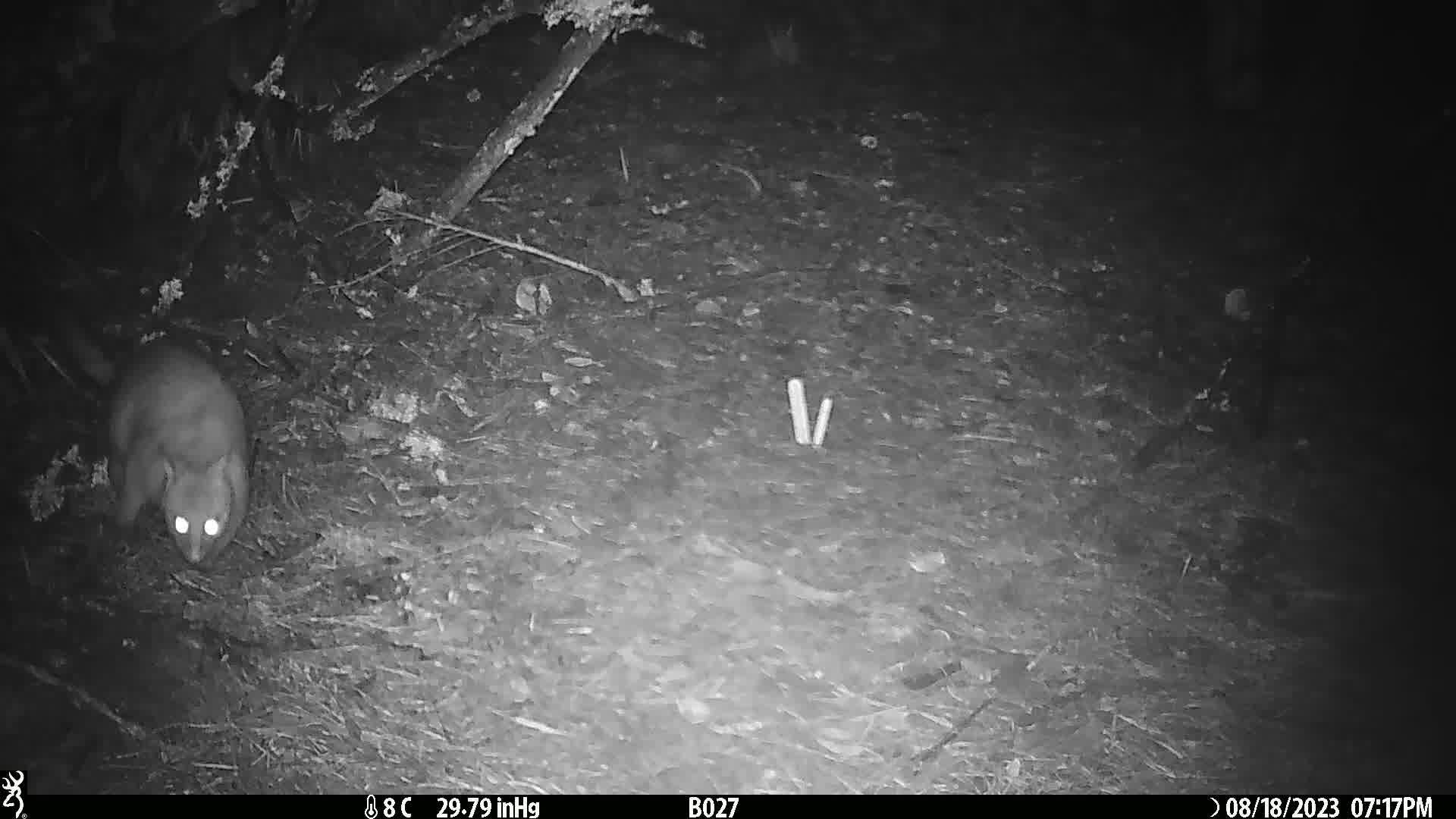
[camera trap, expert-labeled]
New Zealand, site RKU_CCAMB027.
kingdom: Animalia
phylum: Chordata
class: Mammalia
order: Diprotodontia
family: Phalangeridae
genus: Trichosurus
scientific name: Trichosurus vulpecula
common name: common brushtail possum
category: possum